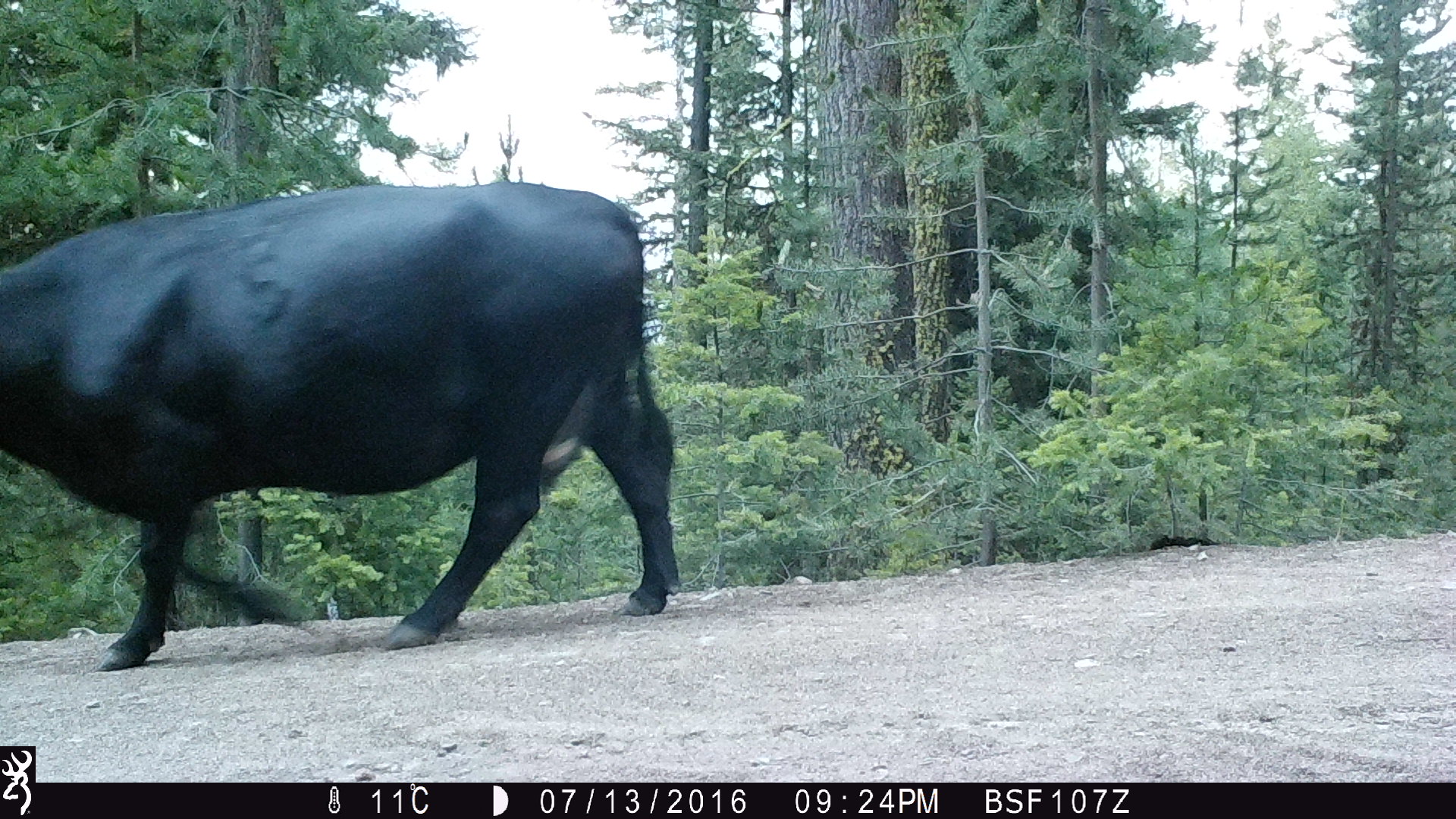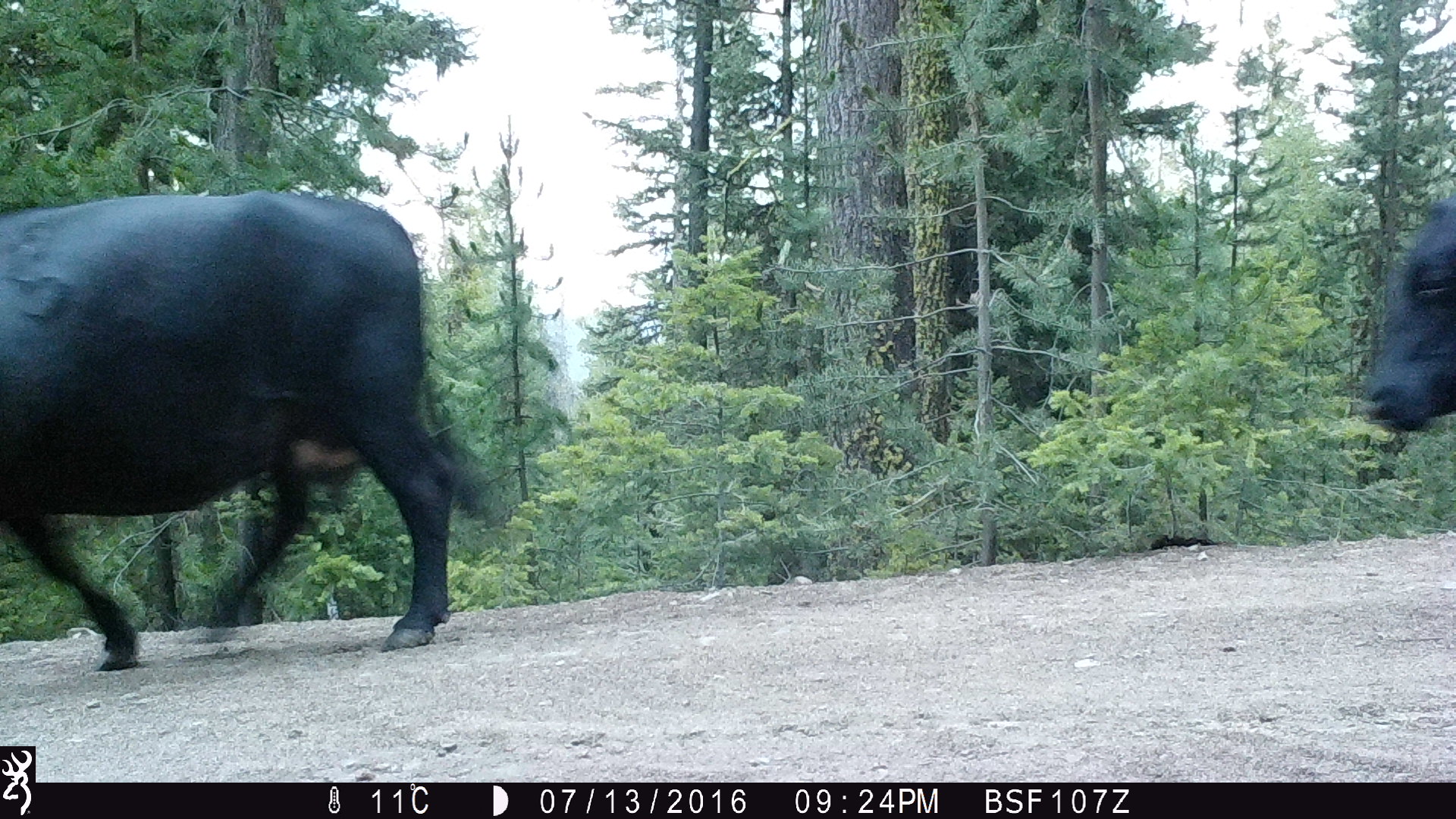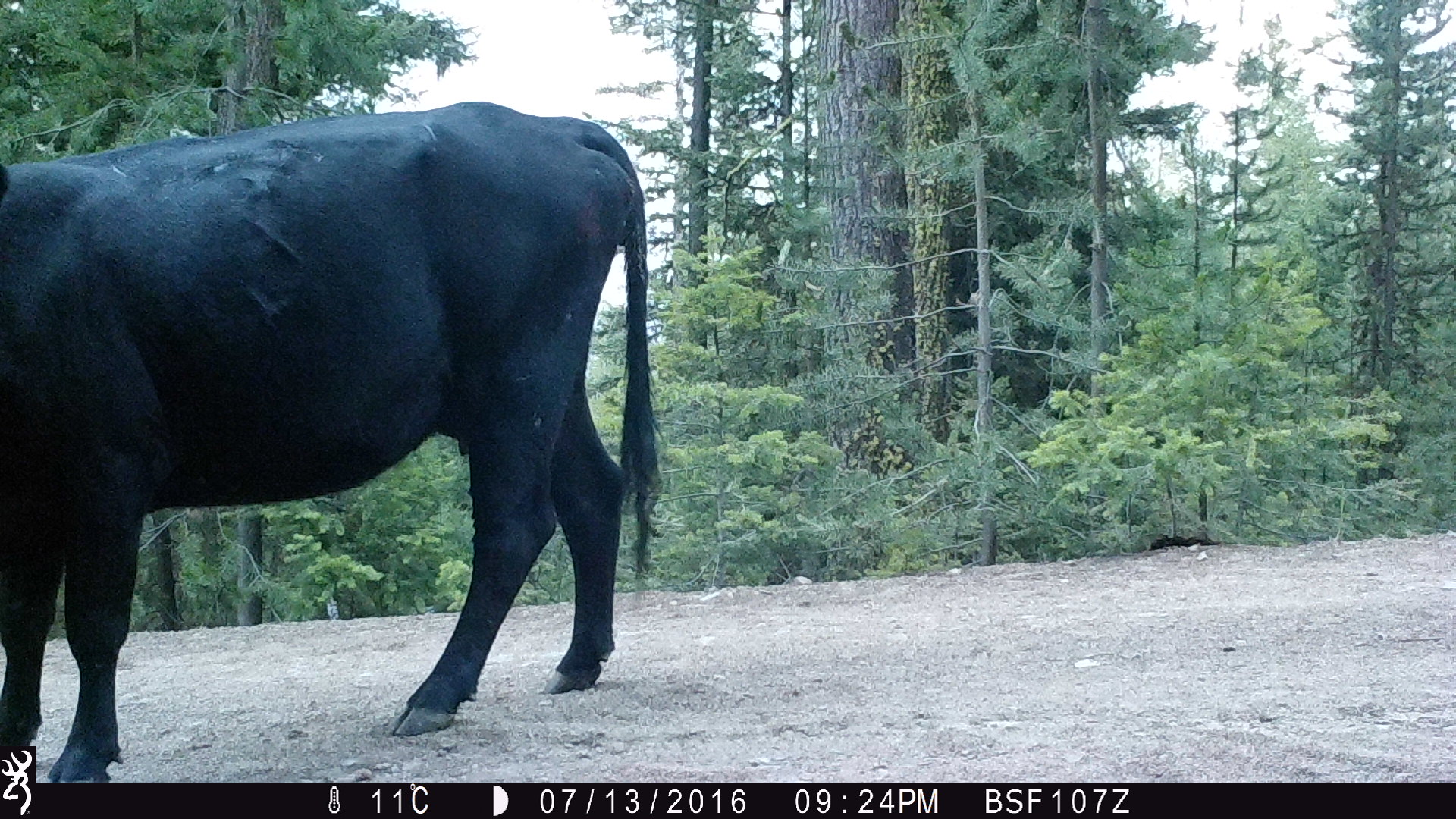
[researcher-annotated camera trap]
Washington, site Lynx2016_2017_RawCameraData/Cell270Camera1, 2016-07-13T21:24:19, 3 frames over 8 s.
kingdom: Animalia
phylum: Chordata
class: Mammalia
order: Artiodactyla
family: Bovidae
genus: Bos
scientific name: Bos taurus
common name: domestic cattle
Domestic cattle (Bos taurus). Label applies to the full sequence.